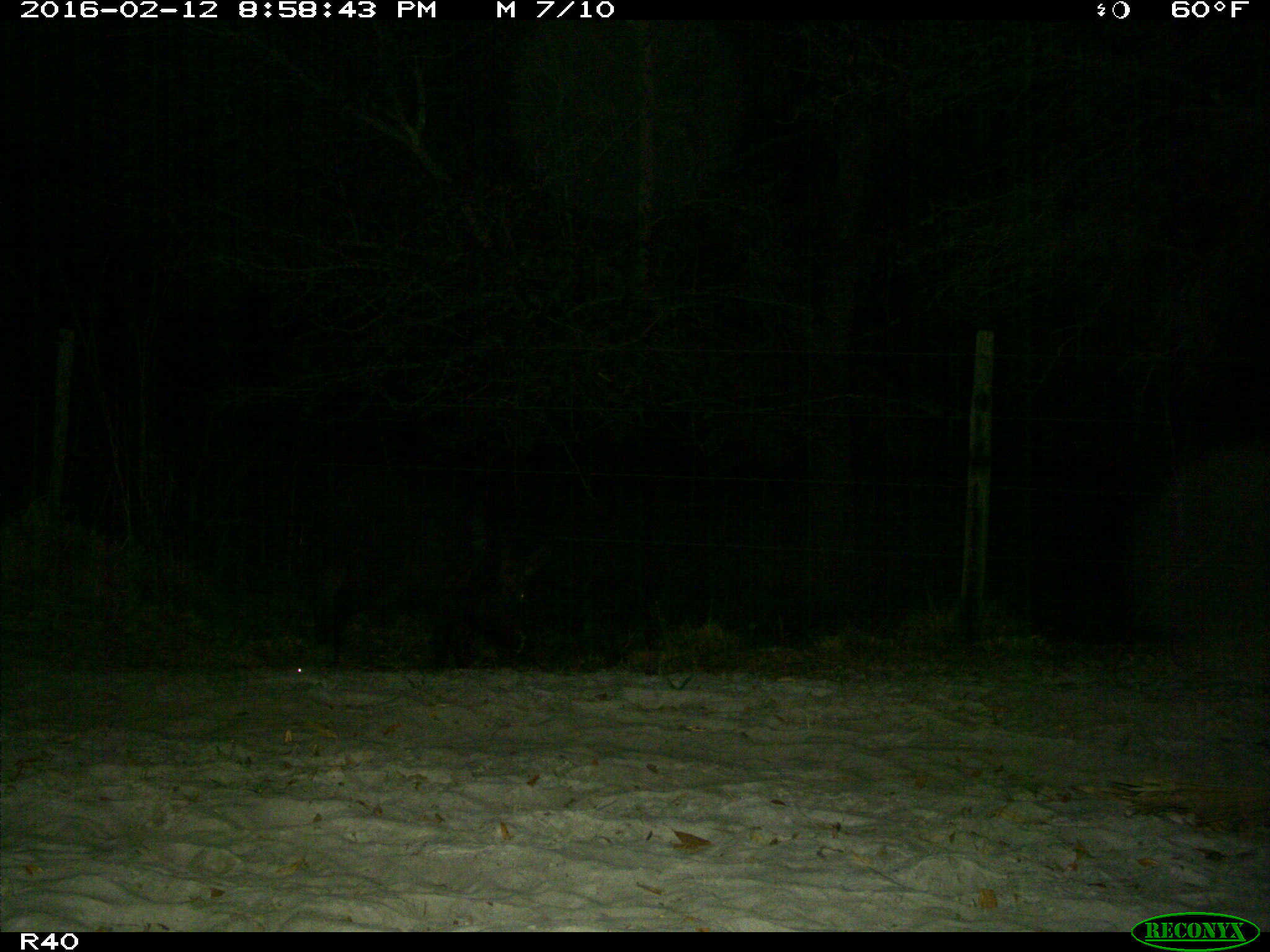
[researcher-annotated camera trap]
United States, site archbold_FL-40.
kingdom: Animalia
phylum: Chordata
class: Mammalia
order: Artiodactyla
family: Suidae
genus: Sus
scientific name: Sus scrofa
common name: wild boar